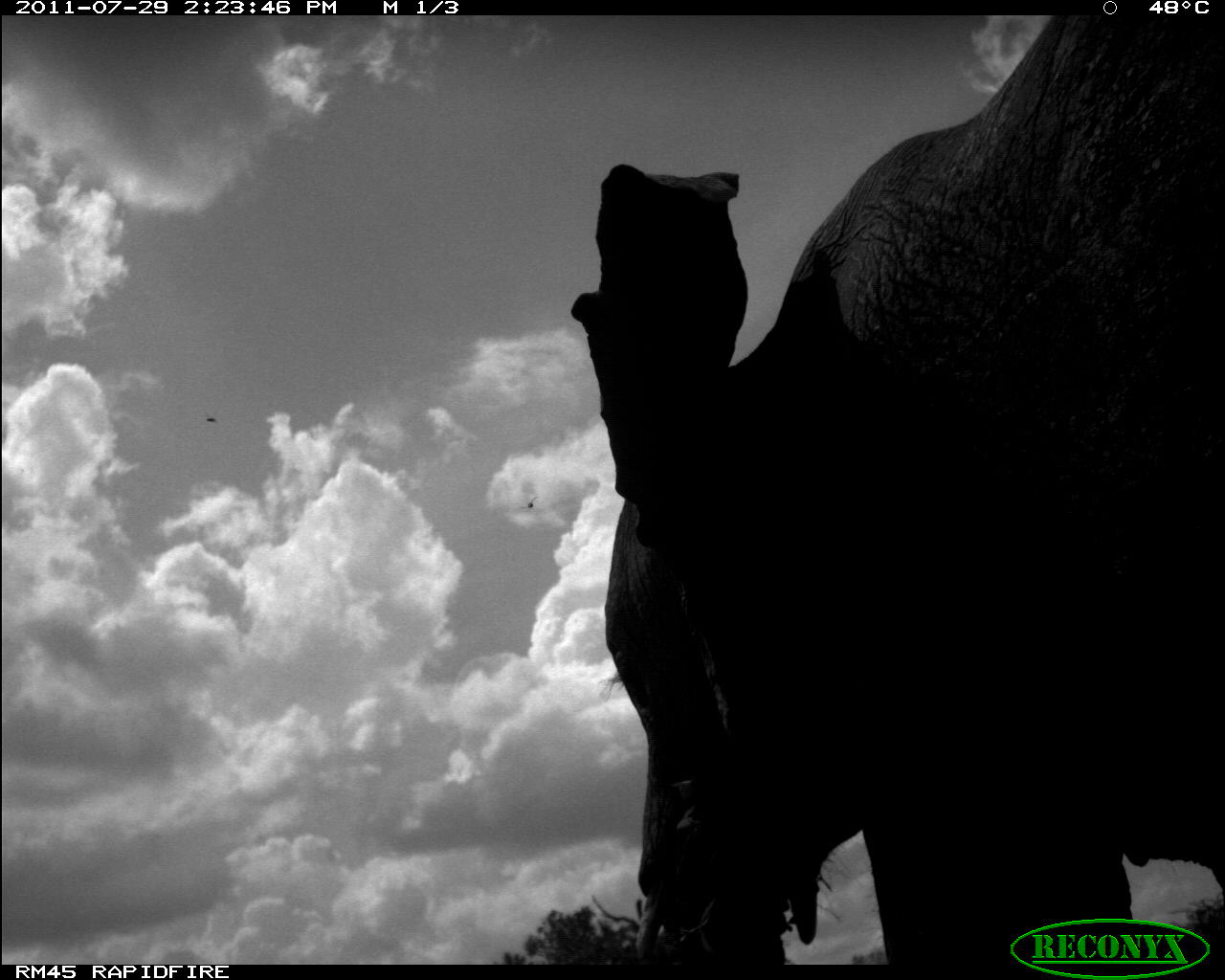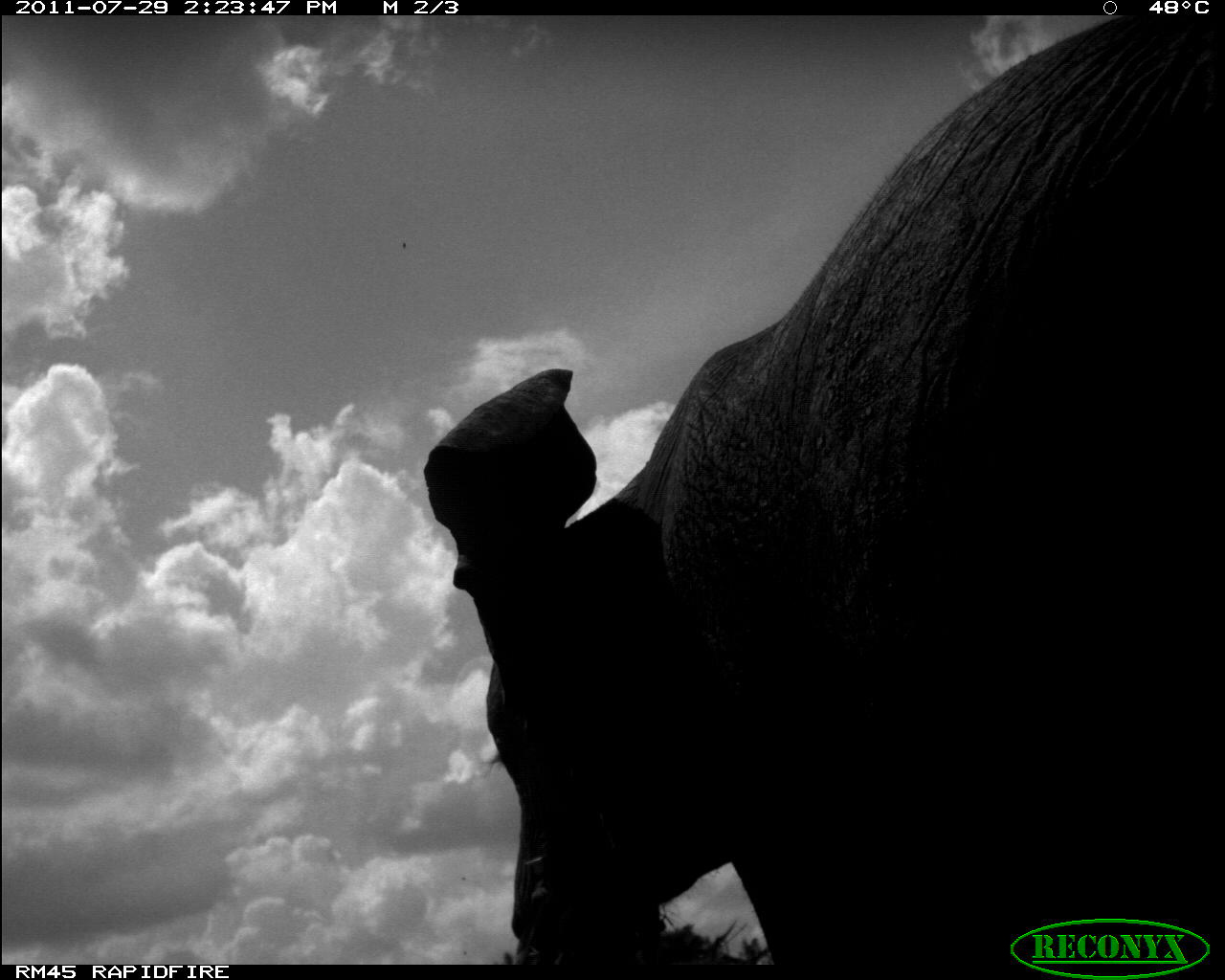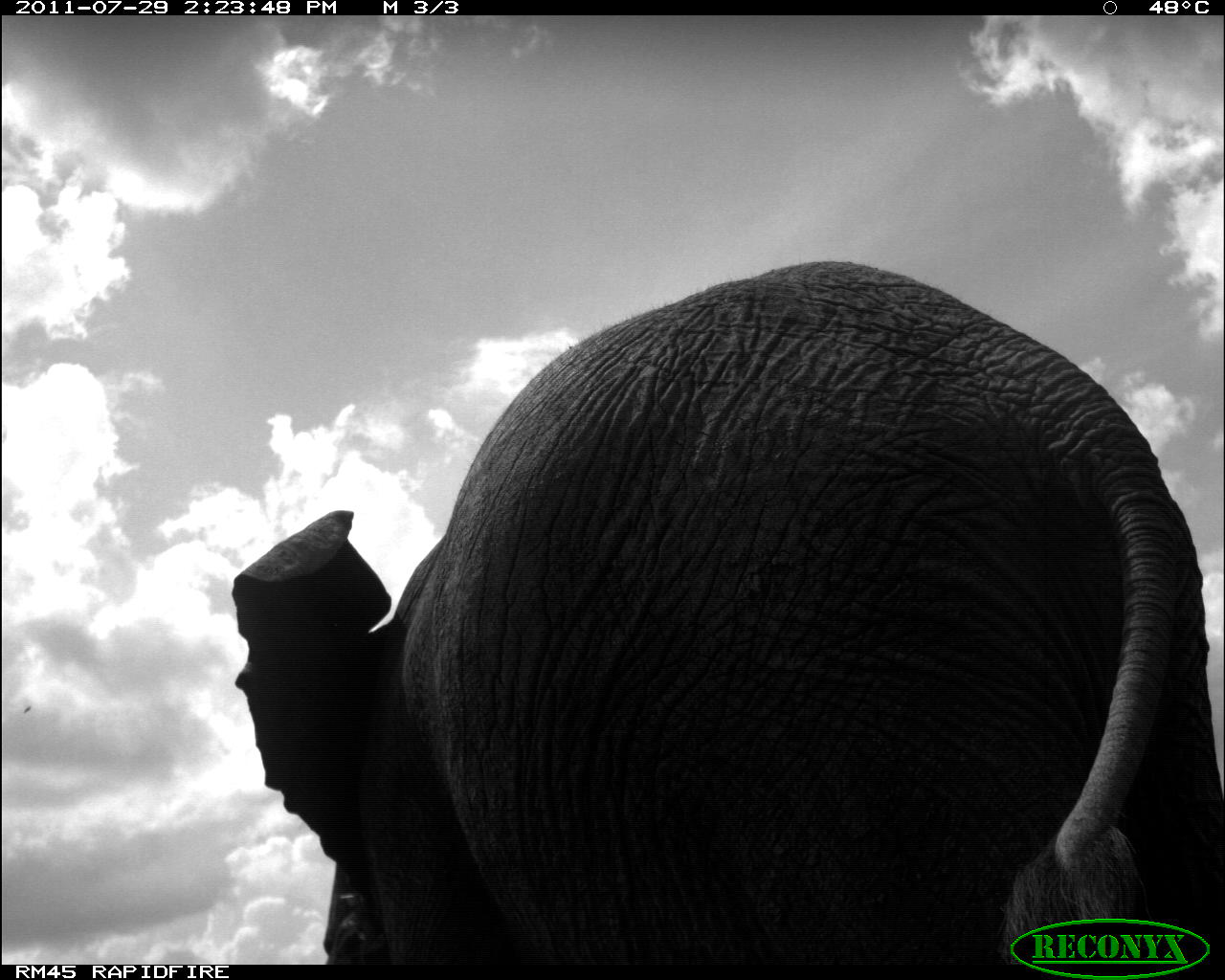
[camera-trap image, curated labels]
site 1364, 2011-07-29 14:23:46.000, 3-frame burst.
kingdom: Animalia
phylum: Chordata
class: Mammalia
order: Proboscidea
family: Elephantidae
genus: Loxodonta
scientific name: Loxodonta africana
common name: african bush elephant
Loxodonta africana (african bush elephant), count 1.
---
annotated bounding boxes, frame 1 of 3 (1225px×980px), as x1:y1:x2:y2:
loxodonta africana: 562:15:1225:960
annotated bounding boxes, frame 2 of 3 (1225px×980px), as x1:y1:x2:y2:
loxodonta africana: 414:15:1225:960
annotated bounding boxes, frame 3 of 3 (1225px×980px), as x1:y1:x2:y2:
loxodonta africana: 223:251:1225:960